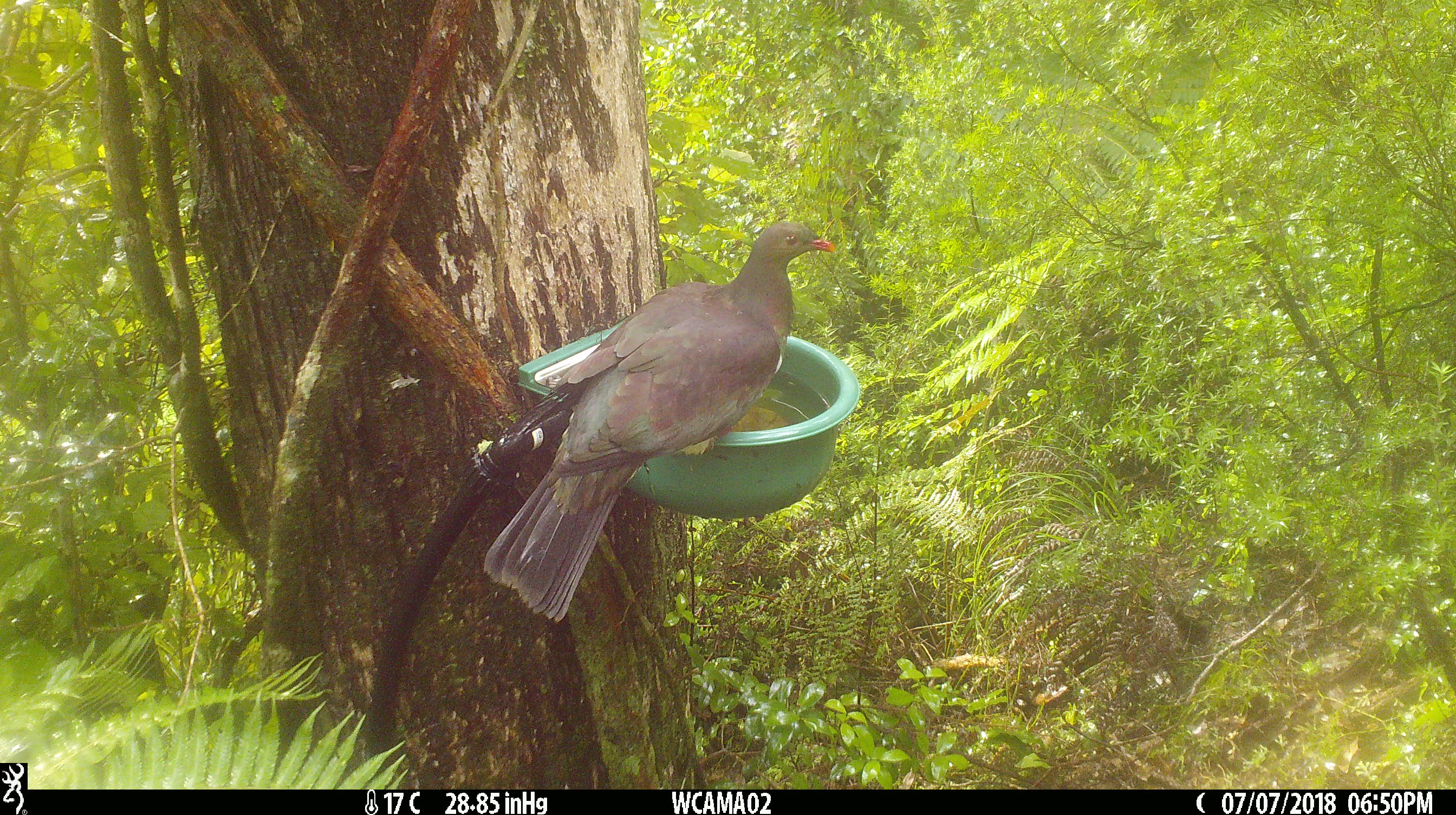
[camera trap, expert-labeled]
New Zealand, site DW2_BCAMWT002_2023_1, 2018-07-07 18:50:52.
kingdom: Animalia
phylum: Chordata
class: Aves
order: Columbiformes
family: Columbidae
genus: Hemiphaga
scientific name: Hemiphaga novaeseelandiae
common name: new zealand pigeon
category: kereru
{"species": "kereru (new zealand pigeon) (Hemiphaga novaeseelandiae)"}